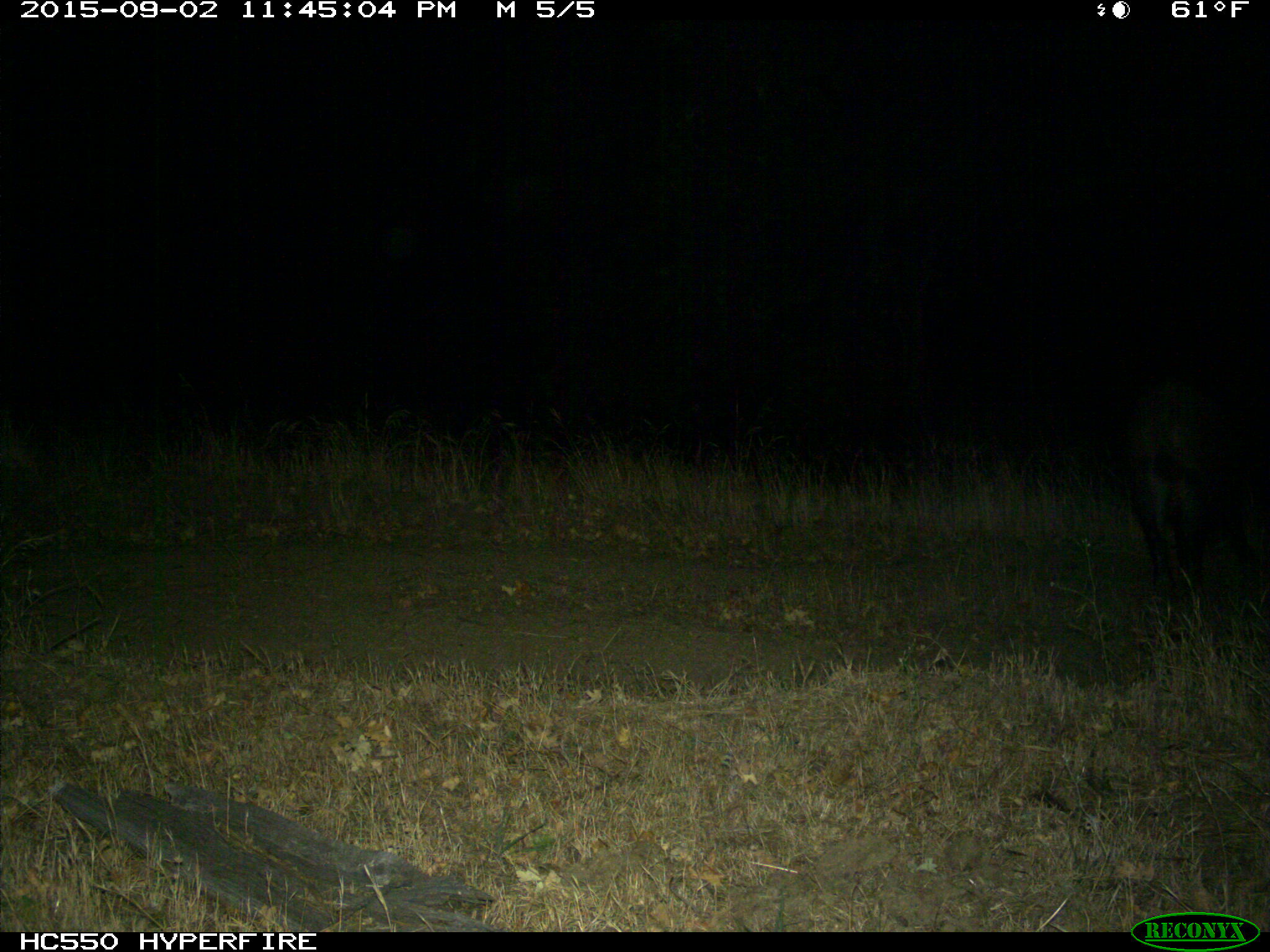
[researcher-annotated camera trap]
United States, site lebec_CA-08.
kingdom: Animalia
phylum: Chordata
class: Mammalia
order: Artiodactyla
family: Suidae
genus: Sus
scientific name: Sus scrofa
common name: wild boar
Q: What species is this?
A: Sus scrofa (wild boar).